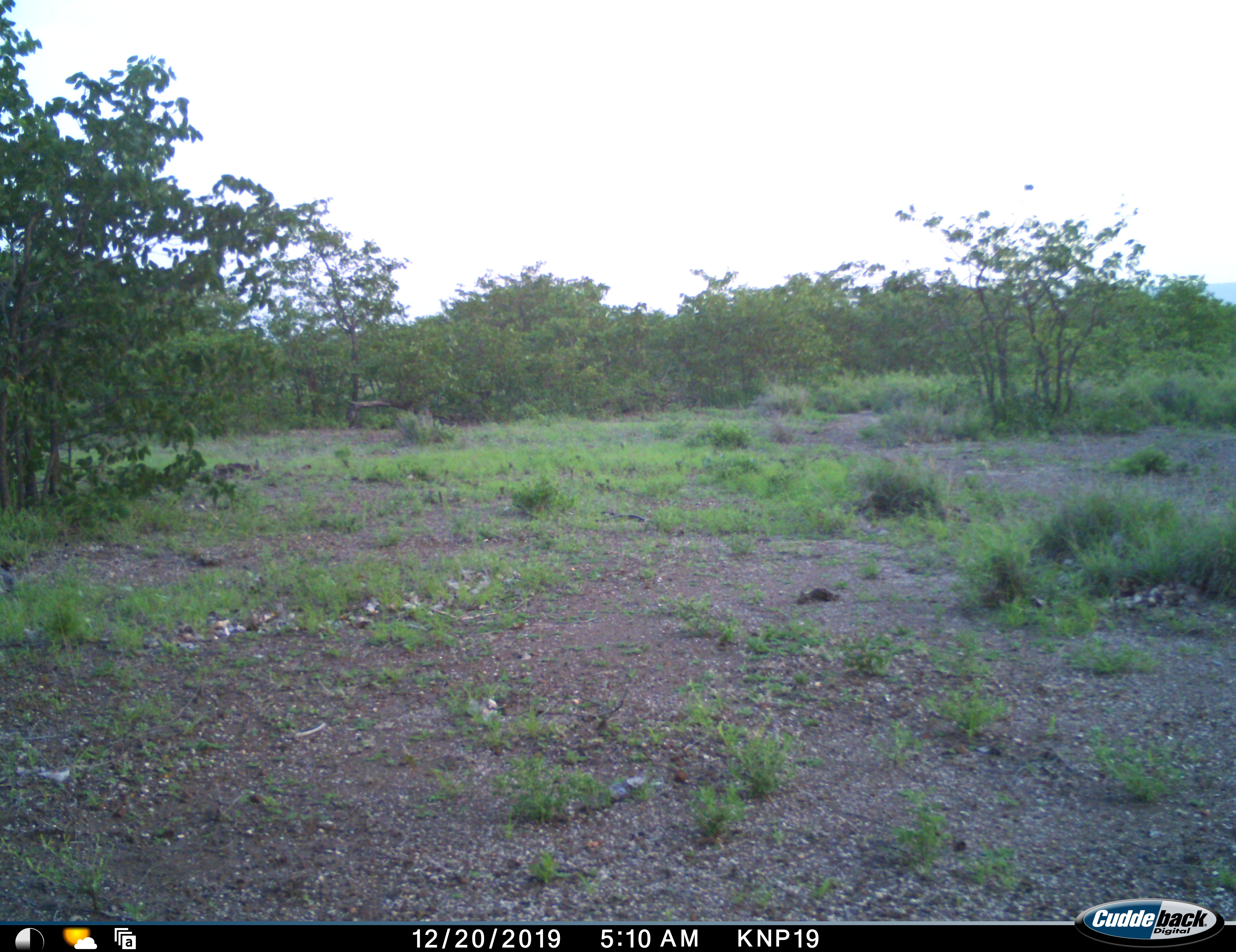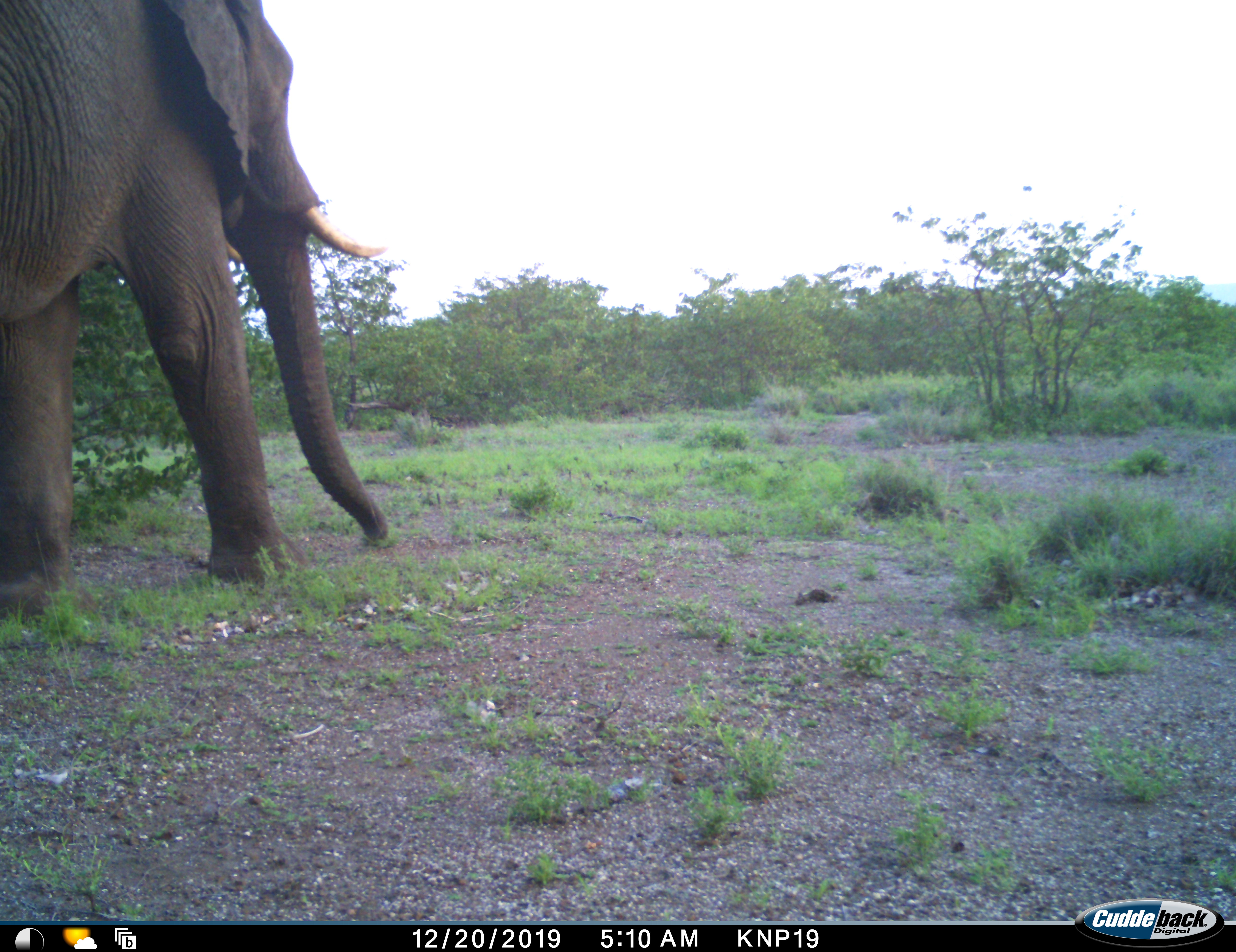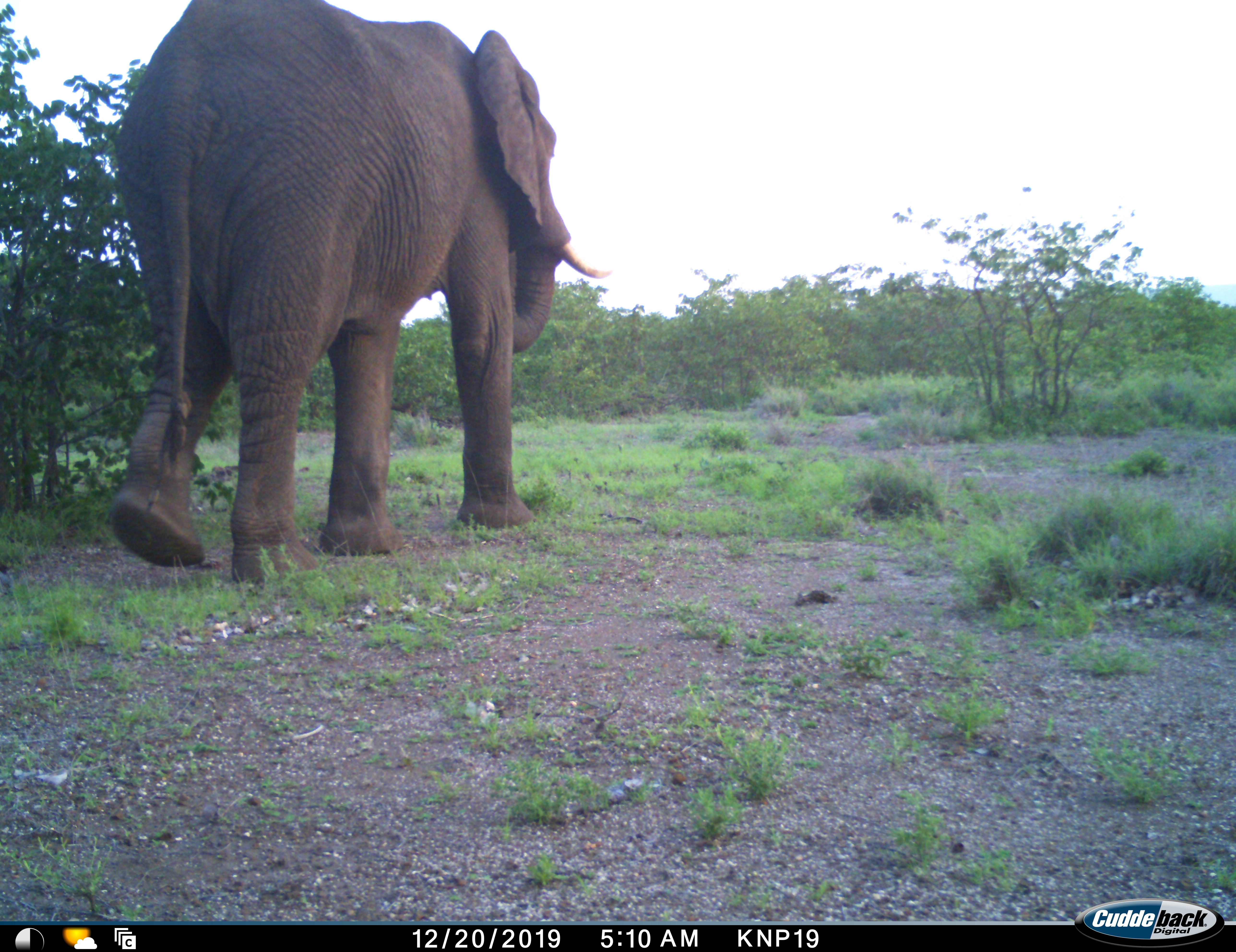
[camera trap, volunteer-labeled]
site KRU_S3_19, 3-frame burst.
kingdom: Animalia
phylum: Chordata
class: Mammalia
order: Proboscidea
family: Elephantidae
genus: Loxodonta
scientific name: Loxodonta africana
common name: african bush elephant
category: elephant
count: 1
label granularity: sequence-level